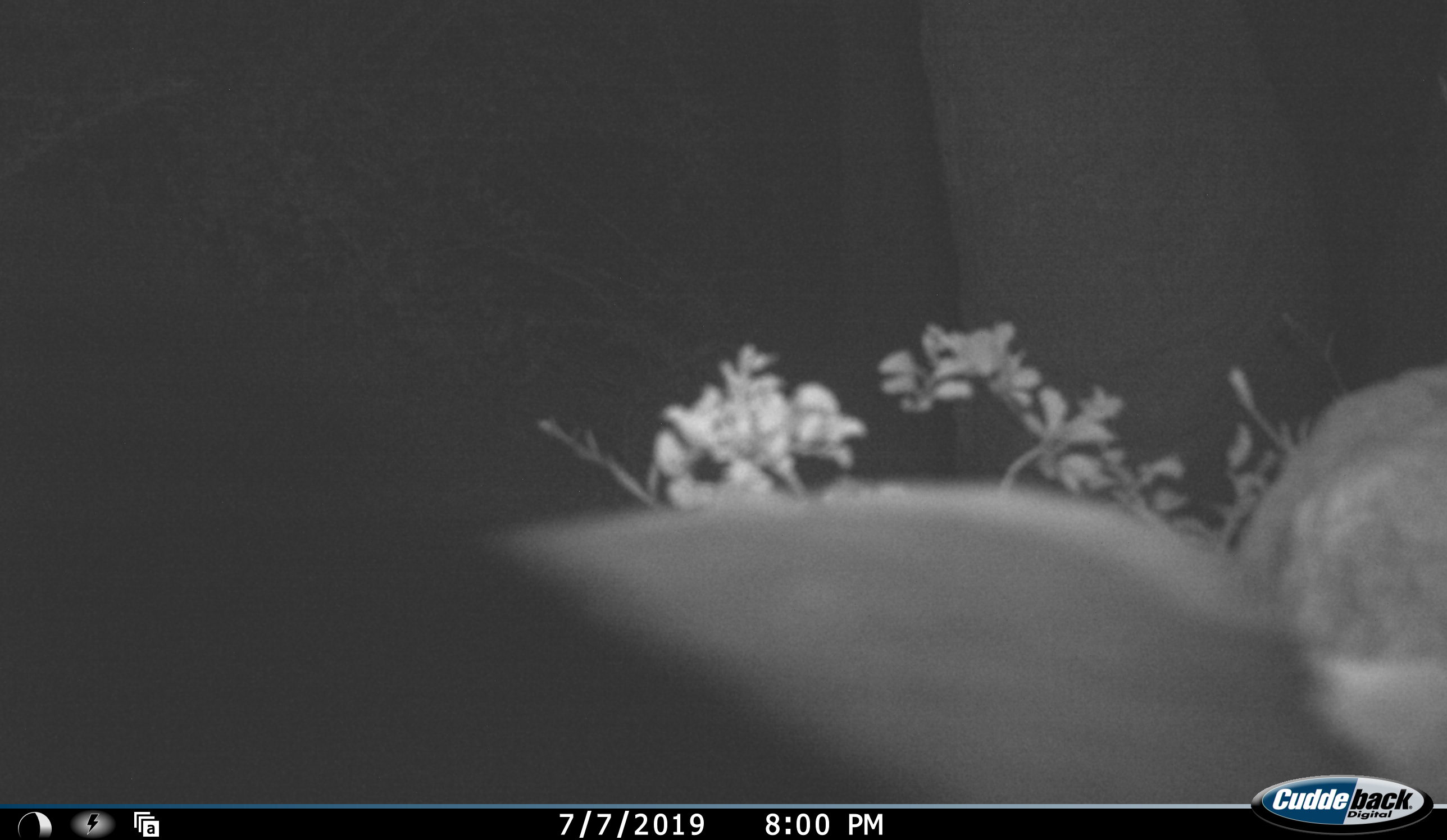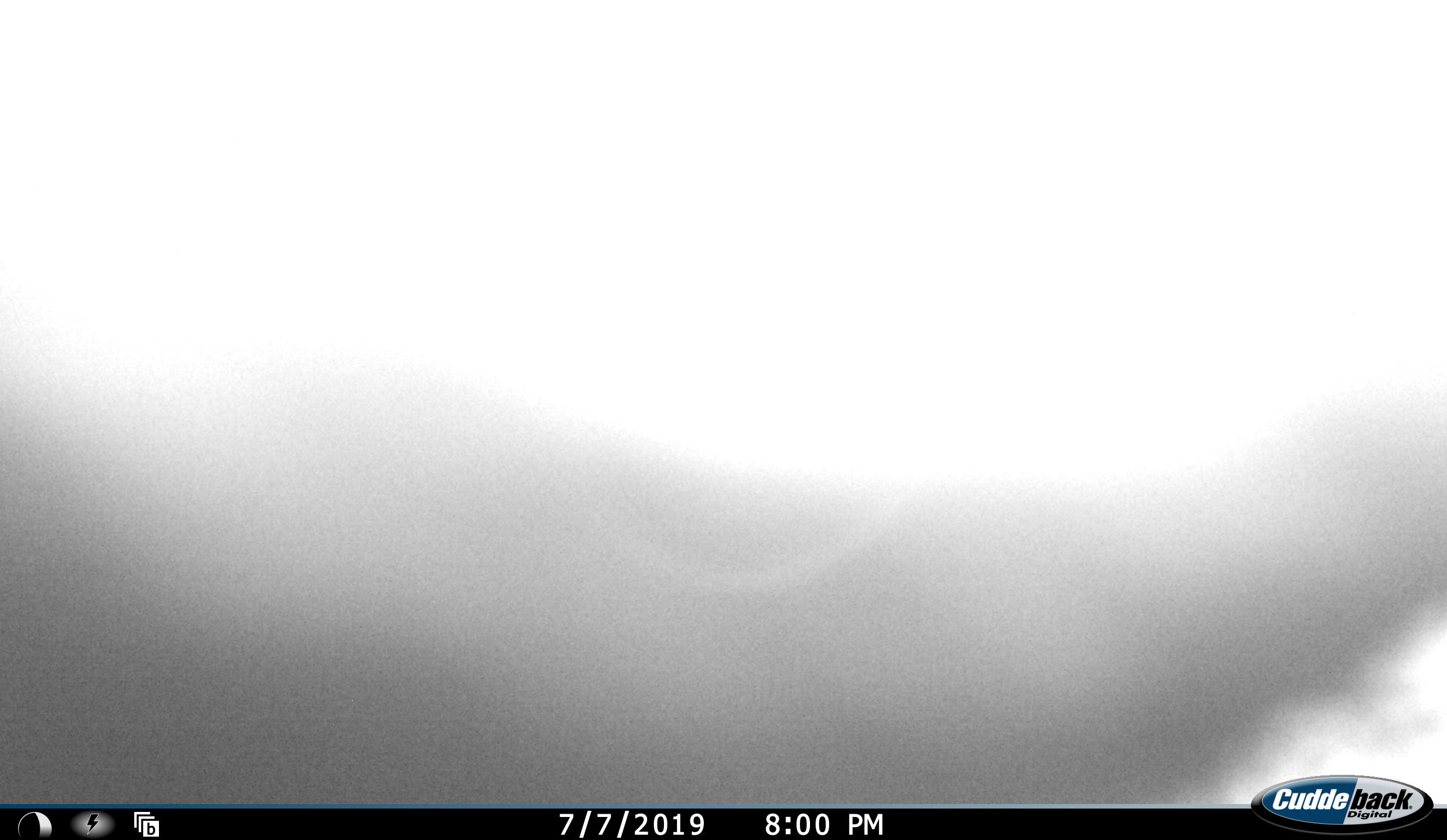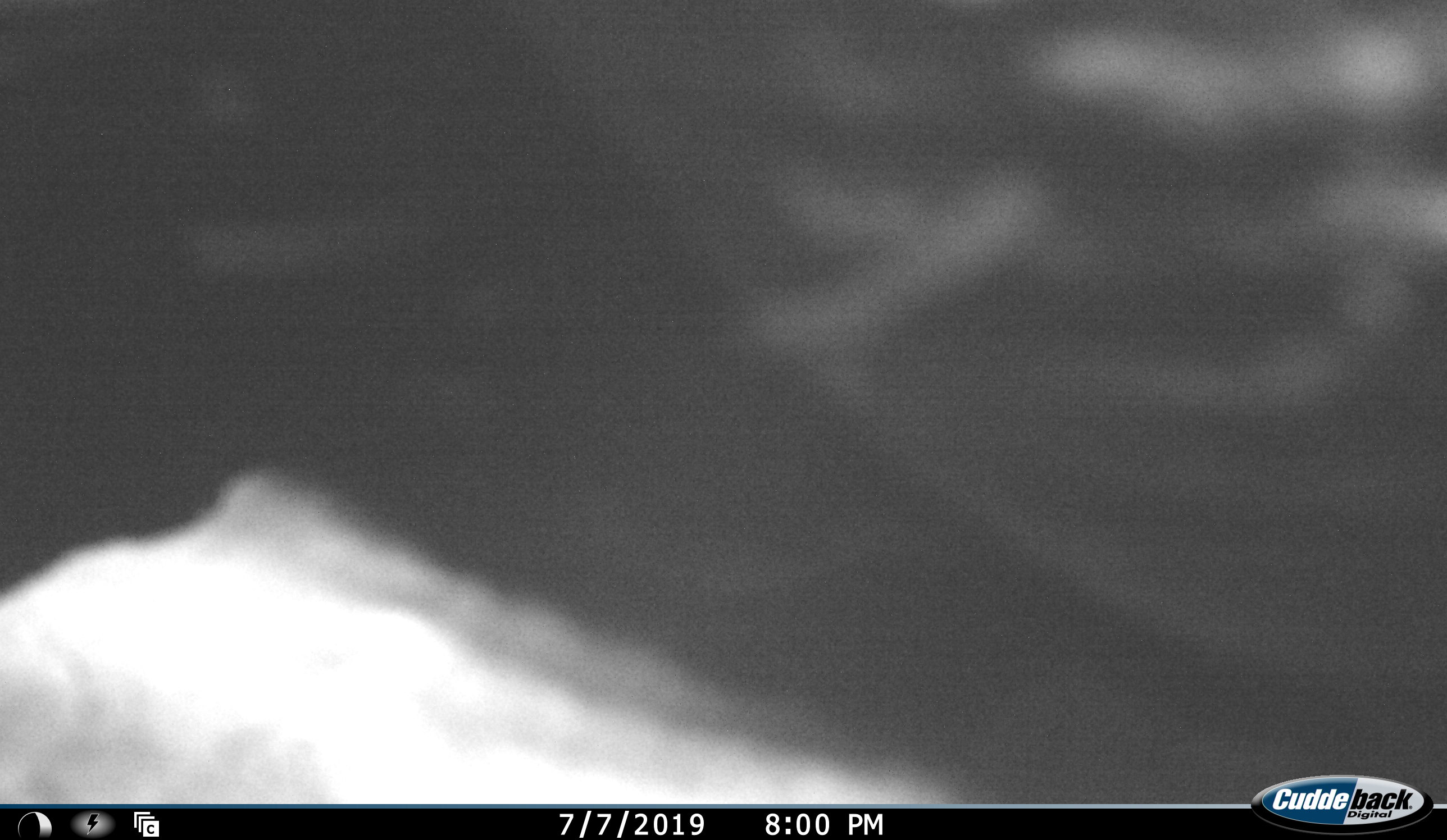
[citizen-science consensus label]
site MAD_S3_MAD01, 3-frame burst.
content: unidentified animal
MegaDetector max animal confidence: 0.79